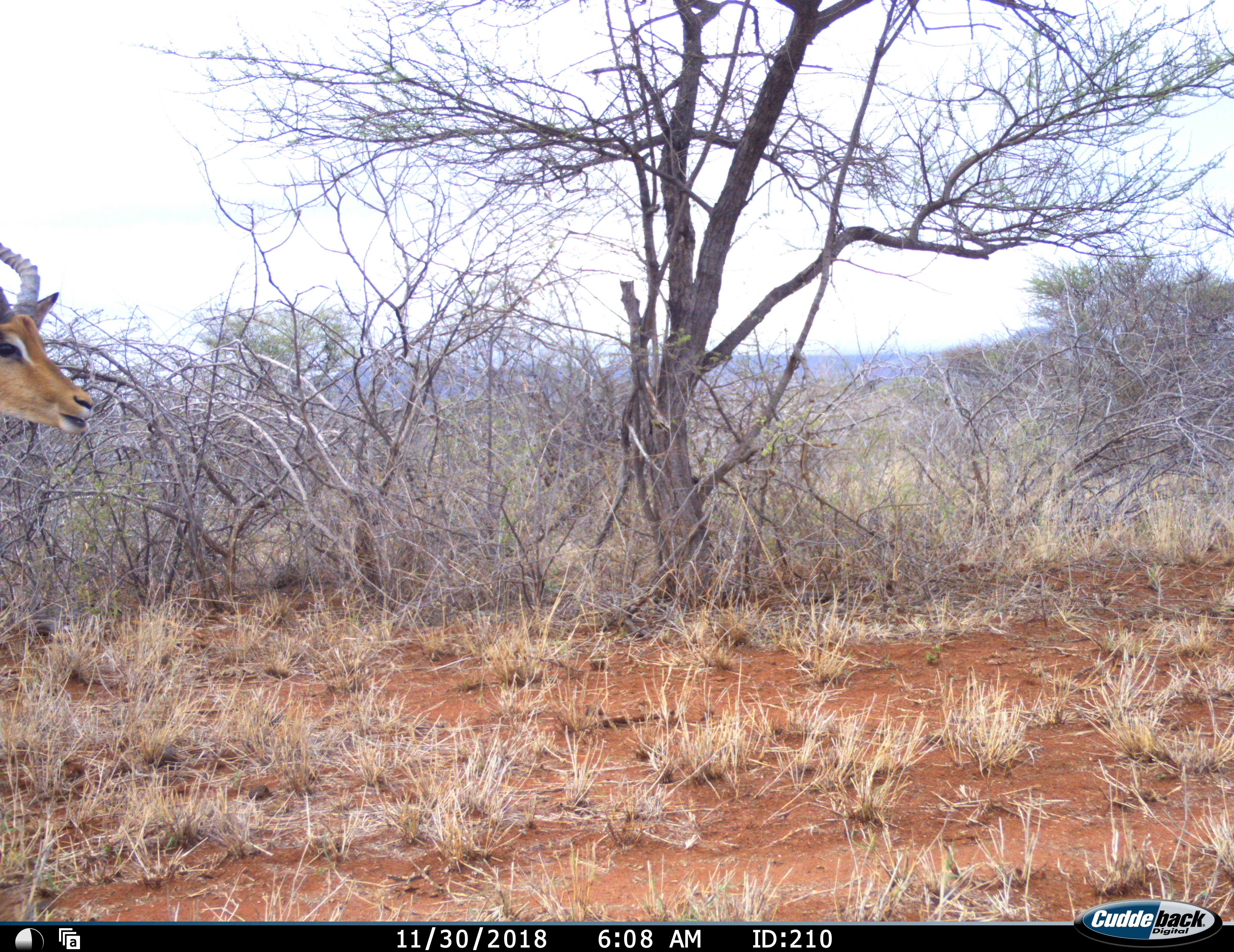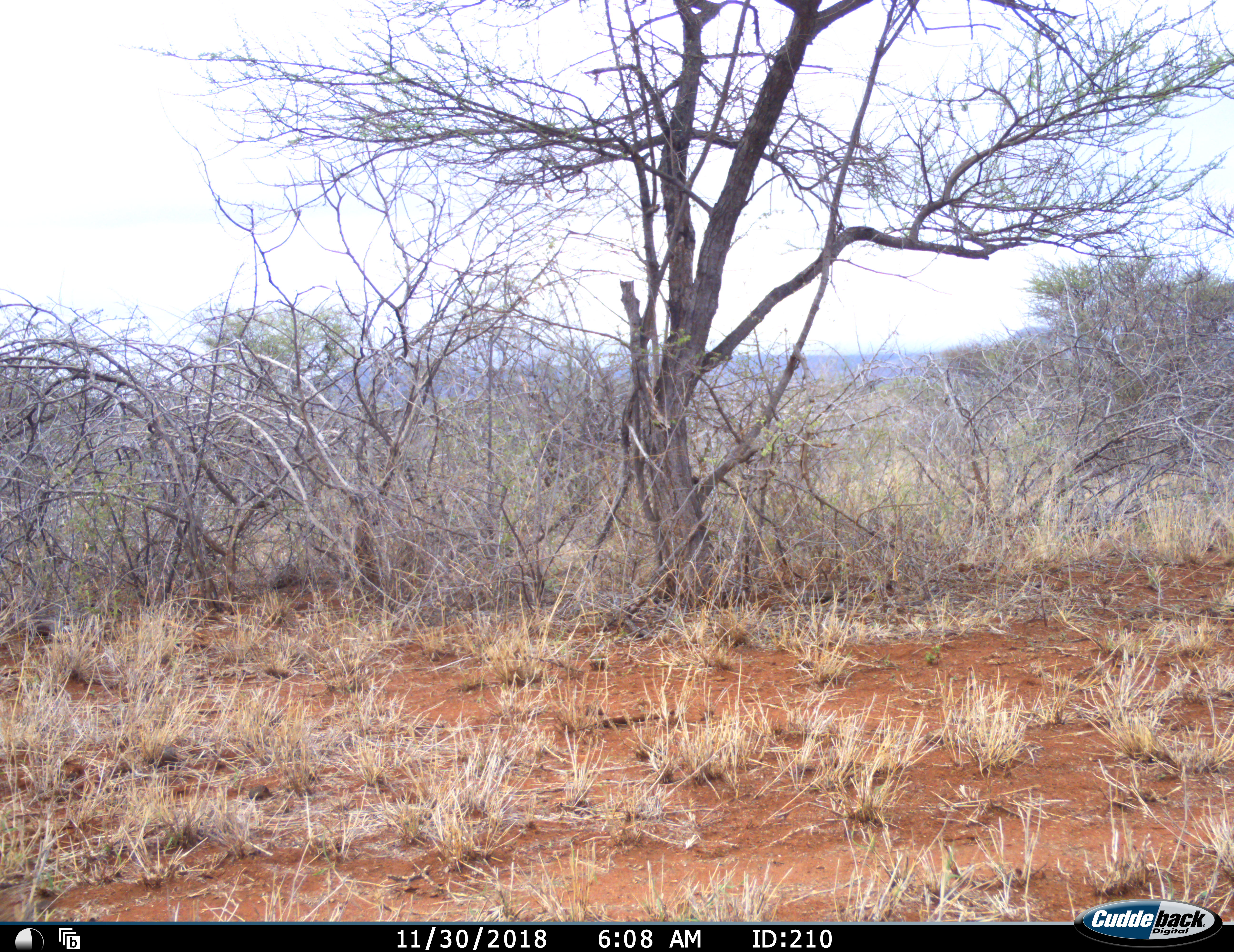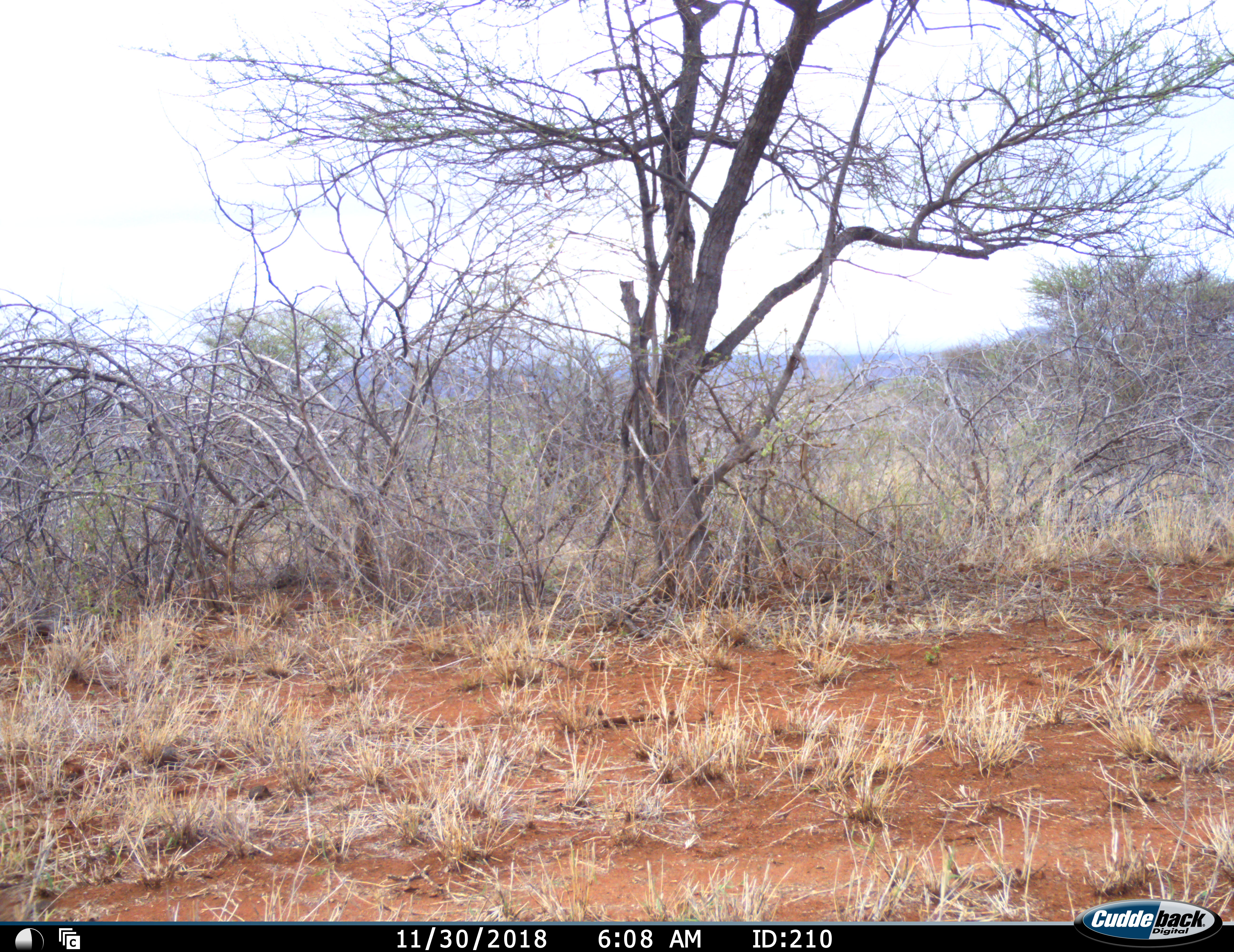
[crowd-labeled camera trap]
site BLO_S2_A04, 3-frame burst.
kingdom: Animalia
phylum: Chordata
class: Mammalia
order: Artiodactyla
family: Bovidae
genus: Aepyceros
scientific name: Aepyceros melampus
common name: impala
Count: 1.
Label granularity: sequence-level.